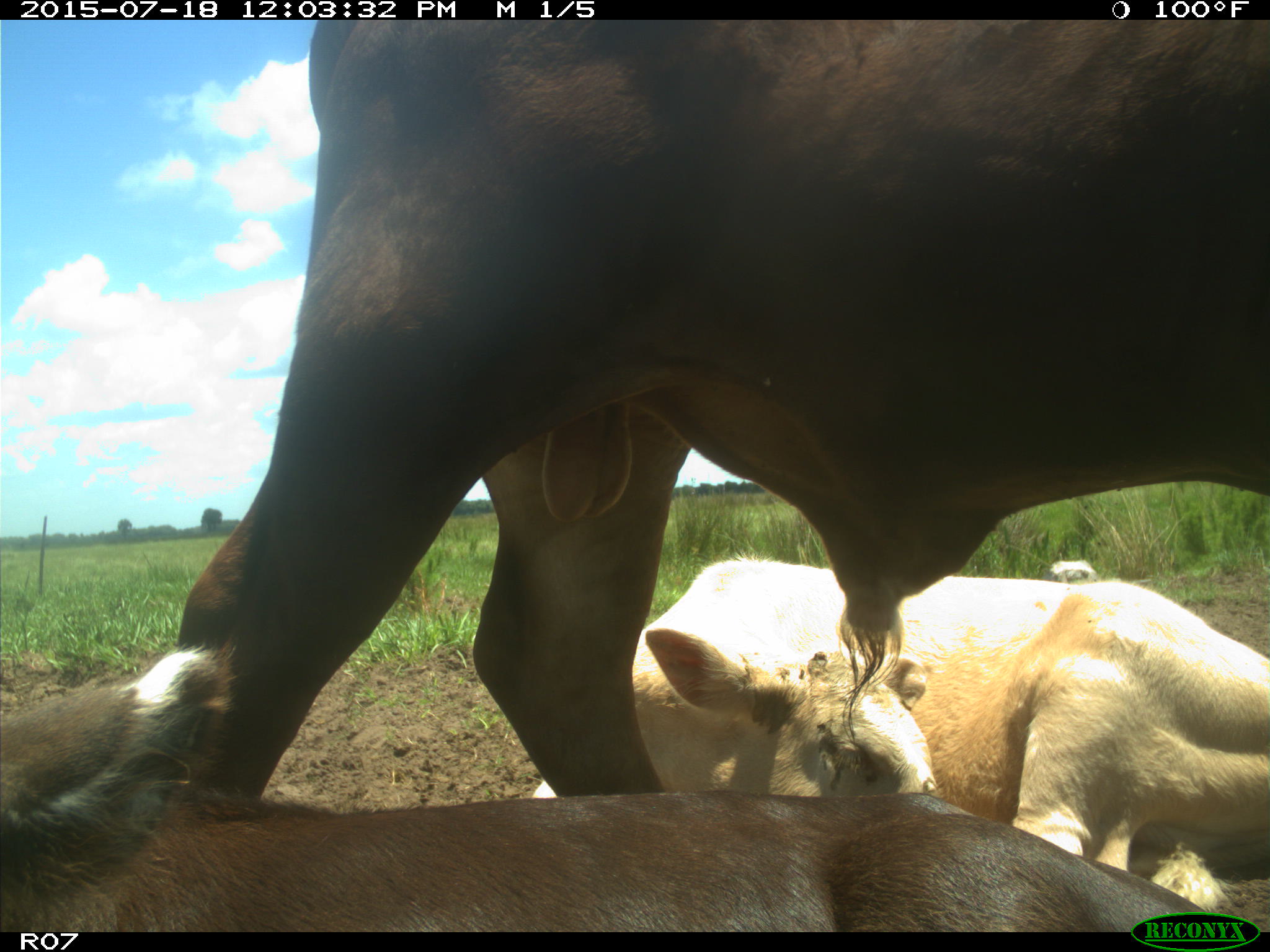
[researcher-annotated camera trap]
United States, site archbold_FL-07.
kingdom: Animalia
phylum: Chordata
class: Mammalia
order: Artiodactyla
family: Bovidae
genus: Bos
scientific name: Bos taurus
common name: domestic cow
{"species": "Bos taurus (domestic cow)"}